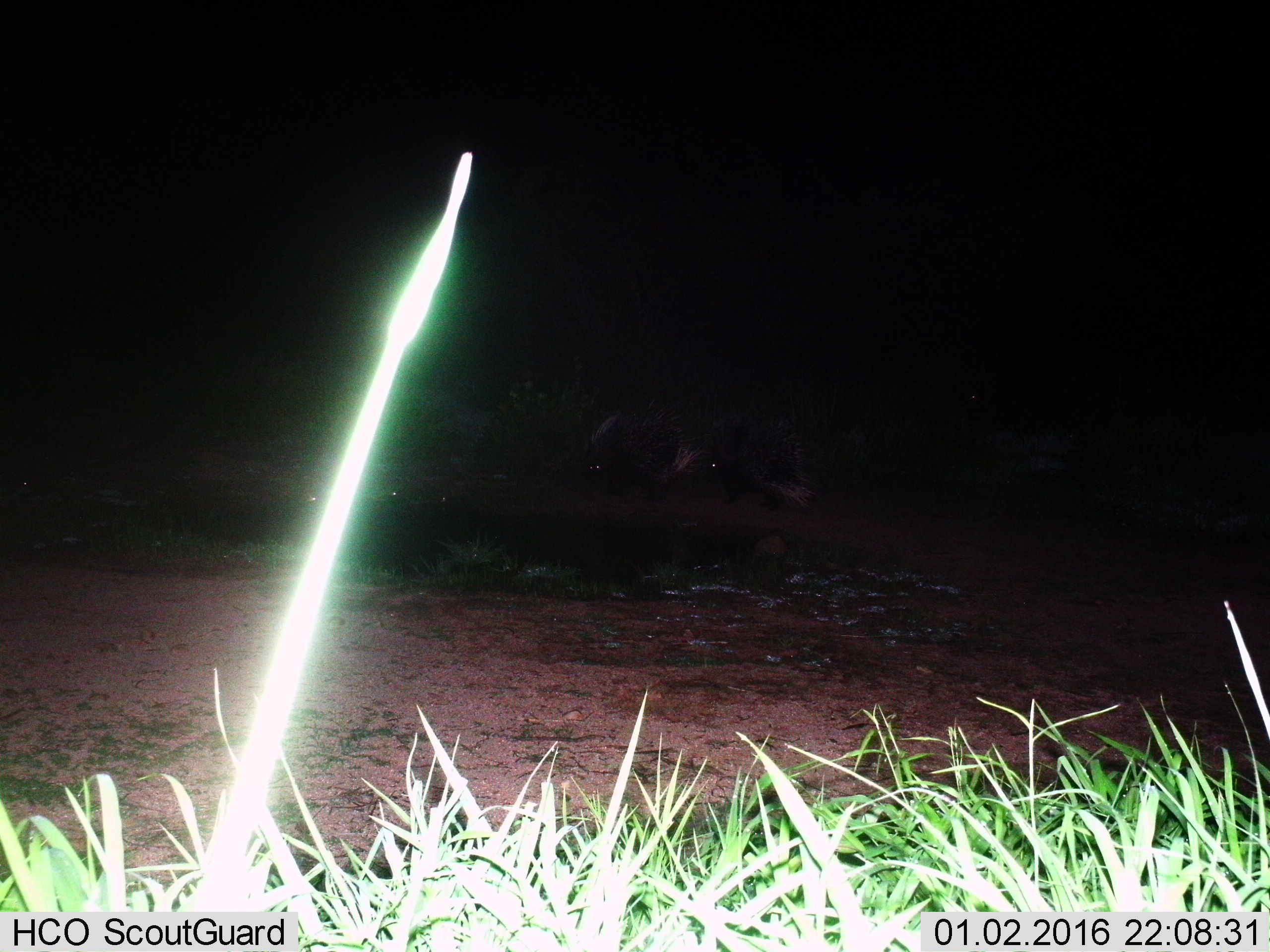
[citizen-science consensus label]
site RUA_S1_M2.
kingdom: Animalia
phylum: Chordata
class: Mammalia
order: Rodentia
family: Hystricidae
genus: Hystrix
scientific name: Hystrix cristata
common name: crested porcupine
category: porcupine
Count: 2.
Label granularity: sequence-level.